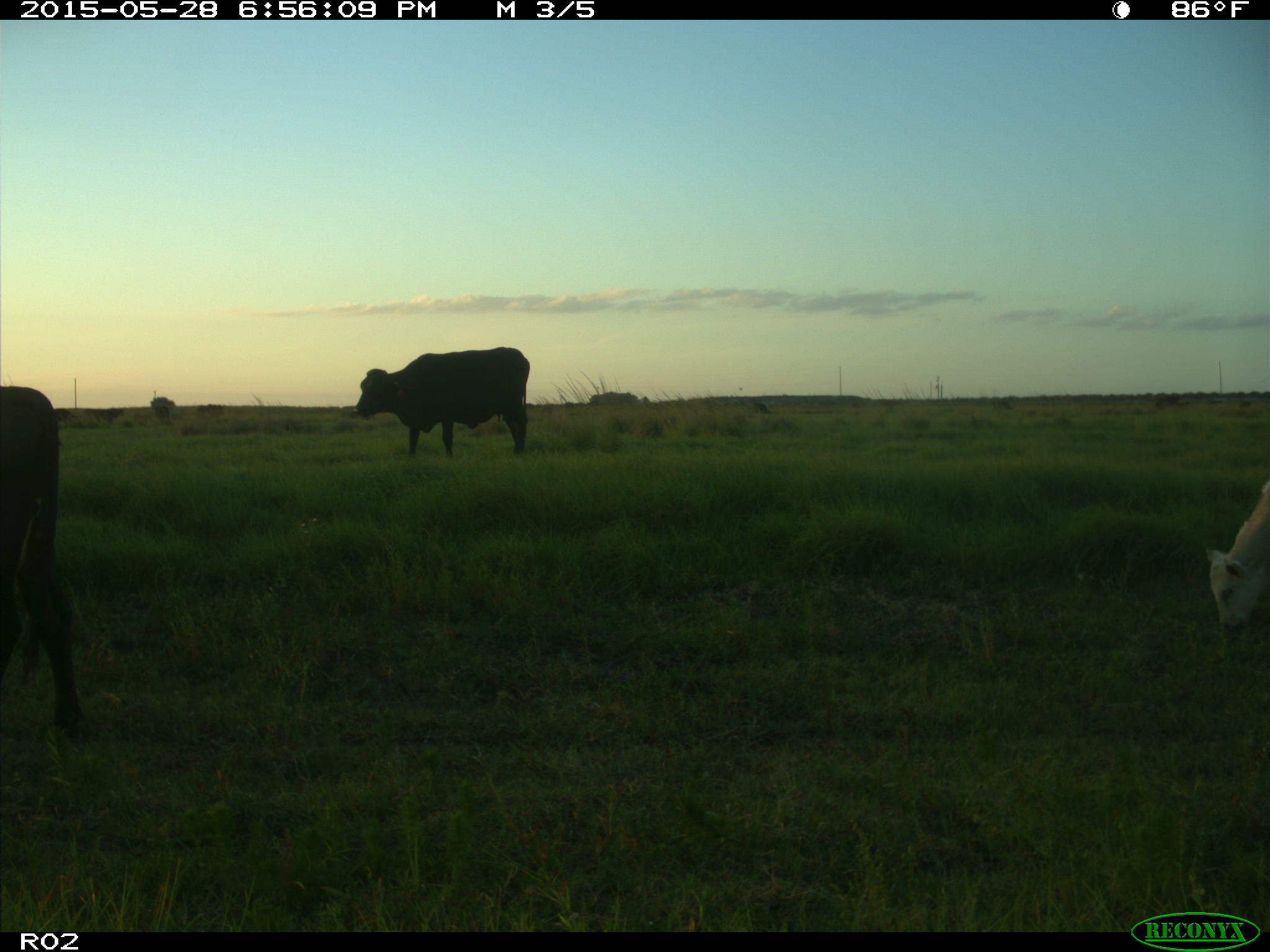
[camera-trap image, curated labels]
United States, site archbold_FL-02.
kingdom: Animalia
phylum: Chordata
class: Mammalia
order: Artiodactyla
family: Bovidae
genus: Bos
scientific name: Bos taurus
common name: domestic cow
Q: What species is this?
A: Bos taurus (domestic cow).